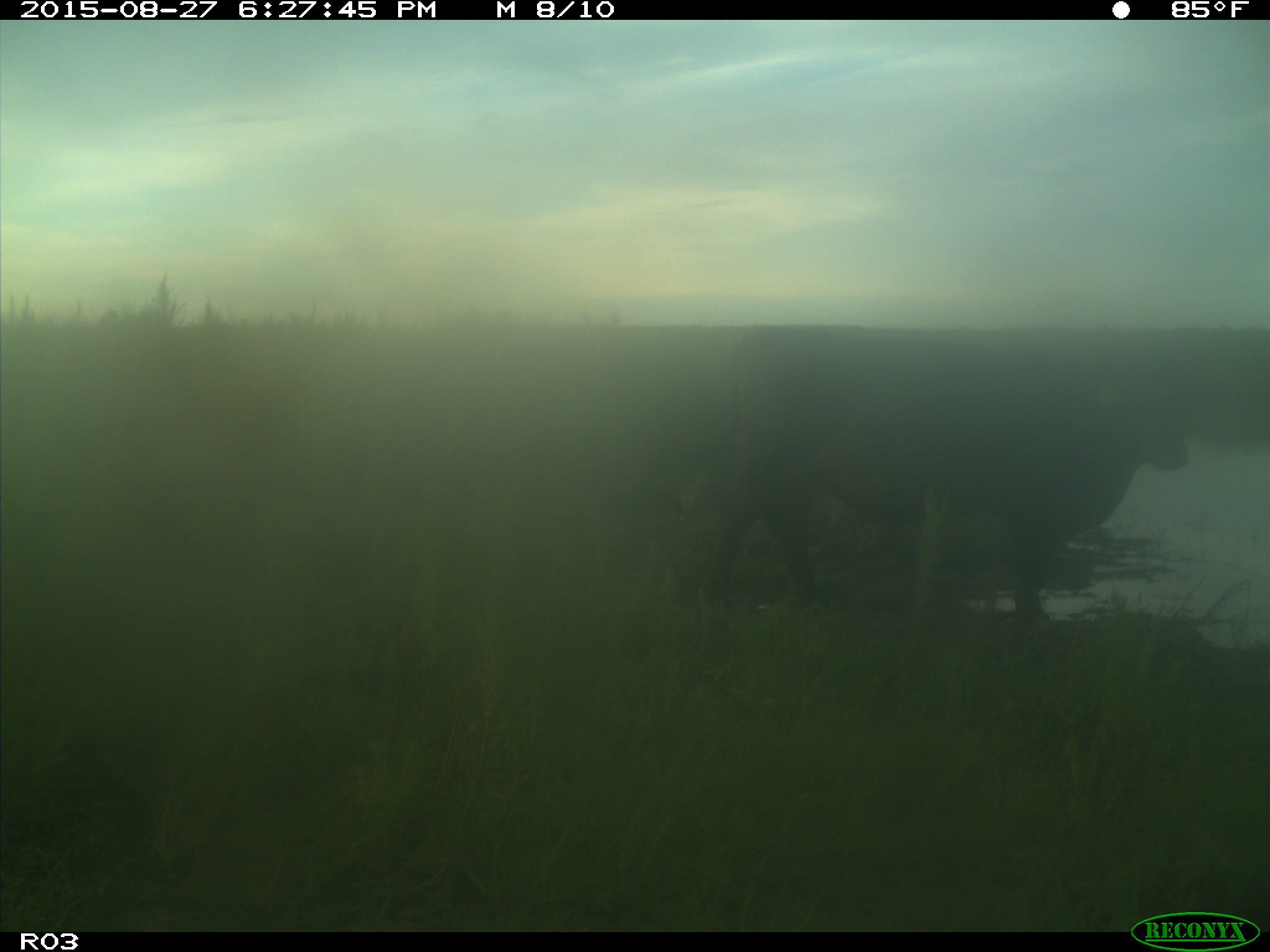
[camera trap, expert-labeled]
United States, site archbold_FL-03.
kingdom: Animalia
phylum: Chordata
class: Mammalia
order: Artiodactyla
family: Bovidae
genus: Bos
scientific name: Bos taurus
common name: domestic cow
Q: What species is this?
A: Bos taurus (domestic cow).